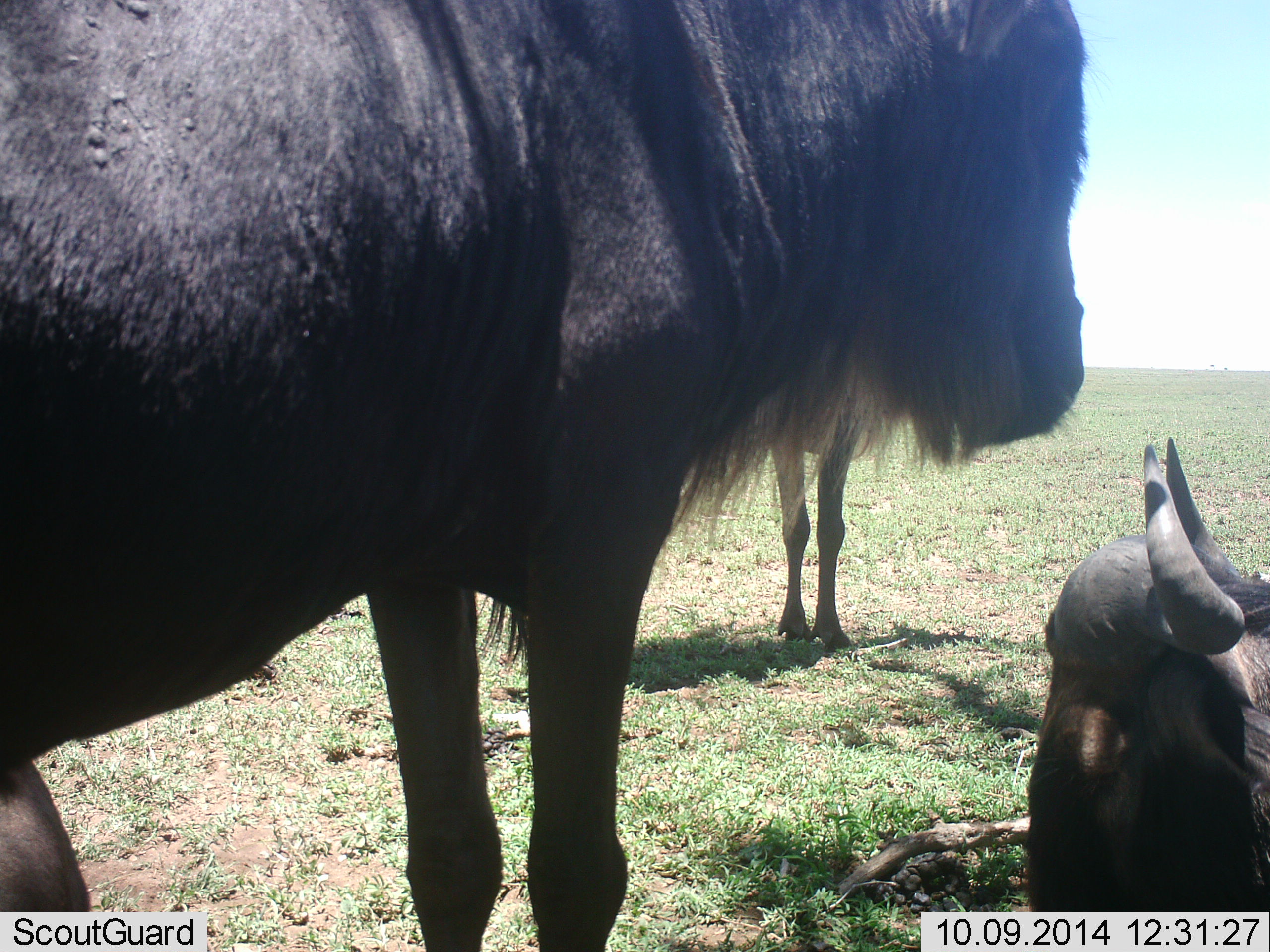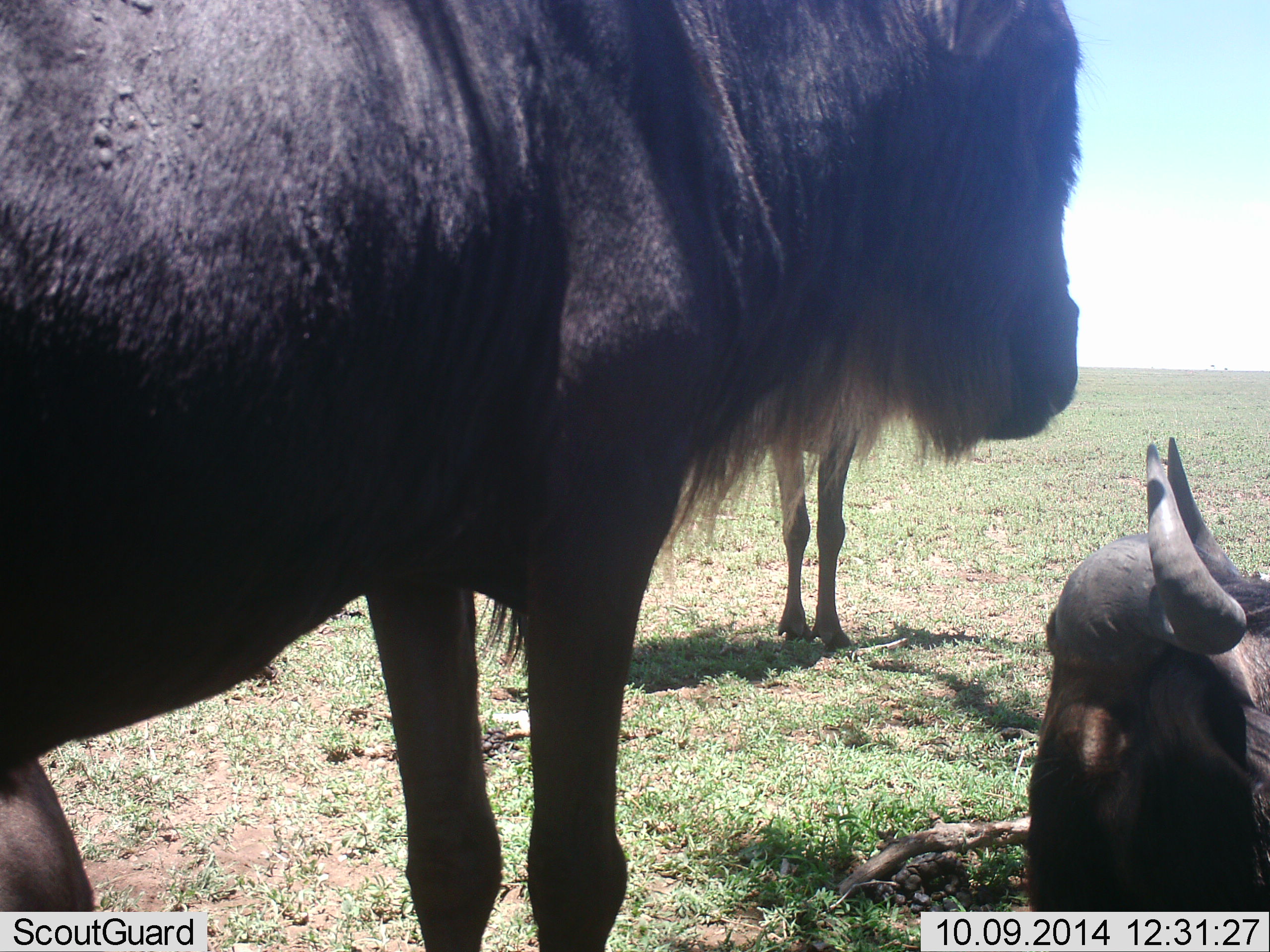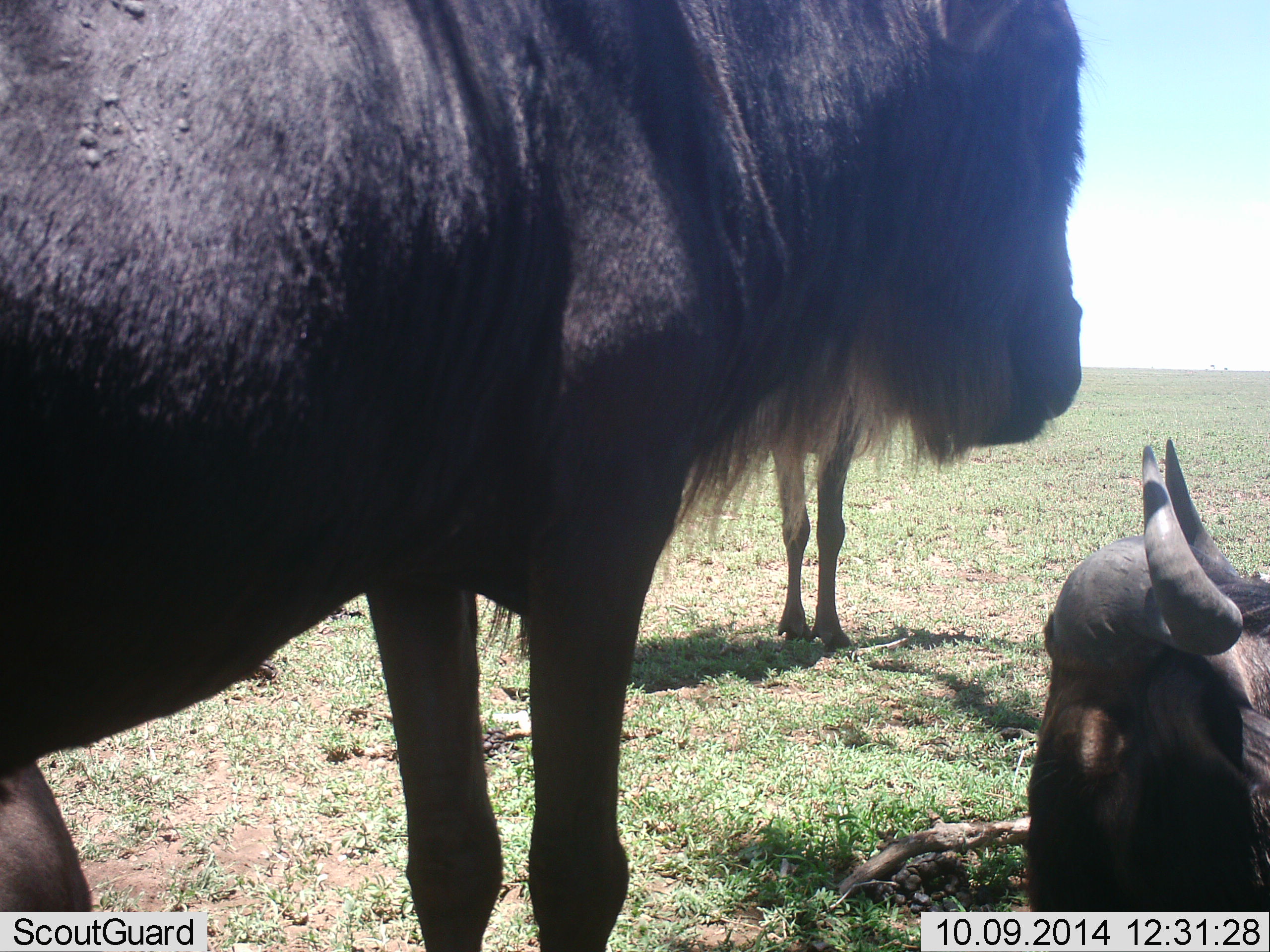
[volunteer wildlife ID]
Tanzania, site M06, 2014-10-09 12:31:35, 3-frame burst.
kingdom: Animalia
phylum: Chordata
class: Mammalia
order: Artiodactyla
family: Bovidae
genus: Connochaetes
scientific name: Connochaetes taurinus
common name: blue wildebeest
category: wildebeest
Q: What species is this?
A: Wildebeest (blue wildebeest) (Connochaetes taurinus).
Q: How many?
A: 3.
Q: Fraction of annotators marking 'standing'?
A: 90%.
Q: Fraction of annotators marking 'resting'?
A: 100%.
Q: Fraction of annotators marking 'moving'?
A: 0%.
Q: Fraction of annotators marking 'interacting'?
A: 0%.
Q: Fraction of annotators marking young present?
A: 0%.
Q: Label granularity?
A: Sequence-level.